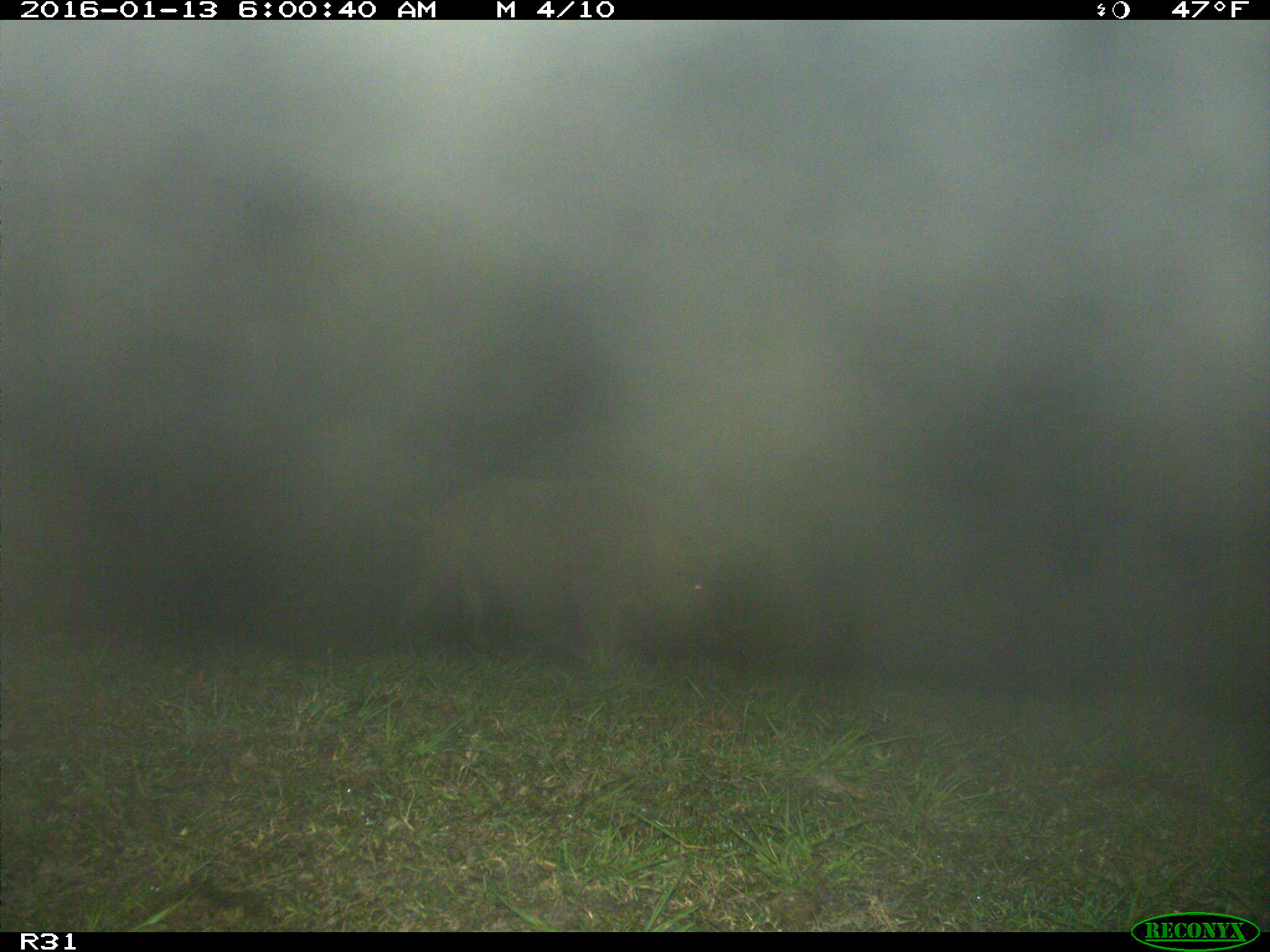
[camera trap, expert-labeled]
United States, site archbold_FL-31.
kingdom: Animalia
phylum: Chordata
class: Mammalia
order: Artiodactyla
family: Suidae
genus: Sus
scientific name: Sus scrofa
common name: wild boar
Sus scrofa (wild boar).